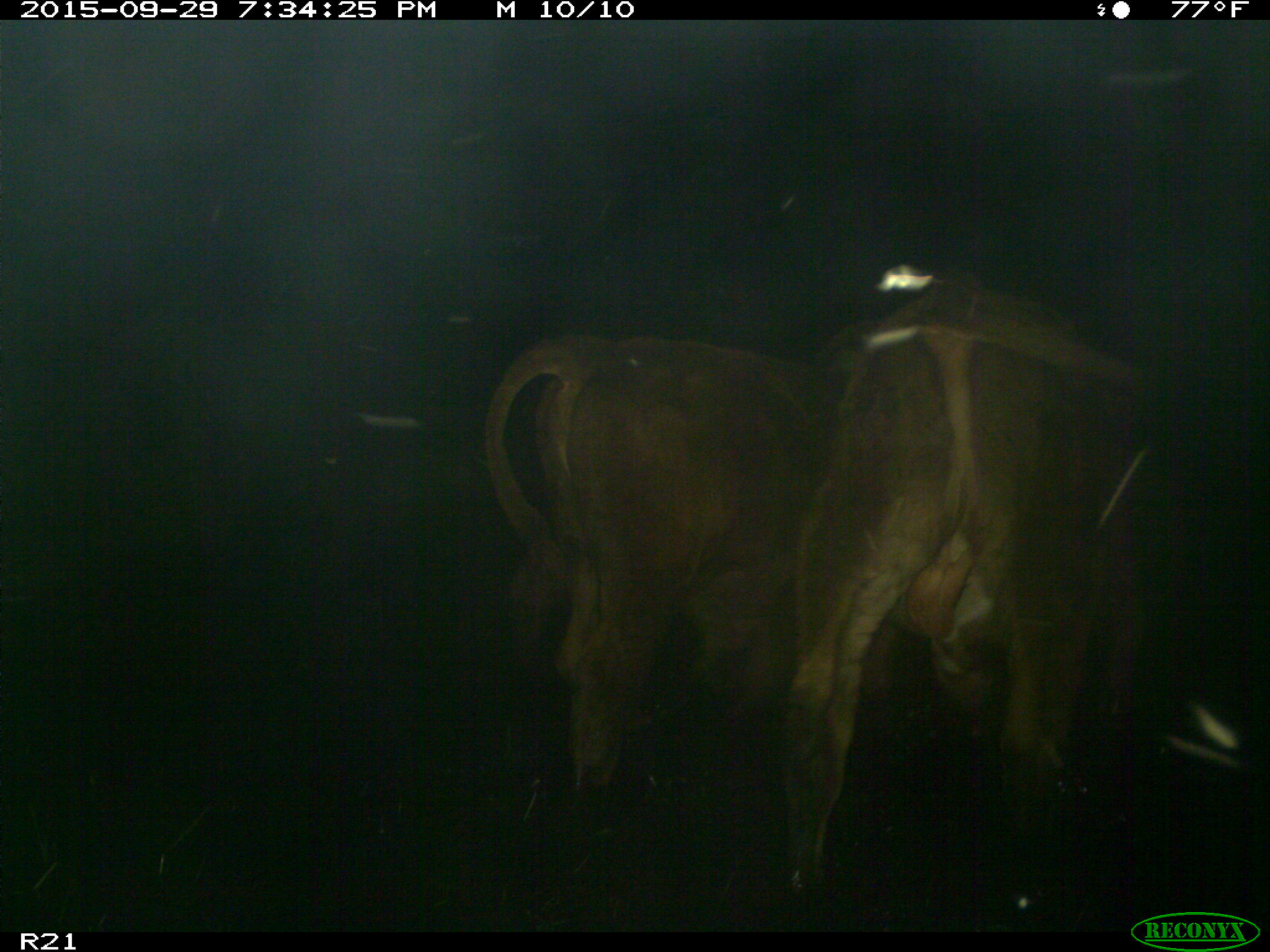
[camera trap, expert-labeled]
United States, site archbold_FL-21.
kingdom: Animalia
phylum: Chordata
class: Mammalia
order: Artiodactyla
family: Bovidae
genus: Bos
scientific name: Bos taurus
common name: domestic cow